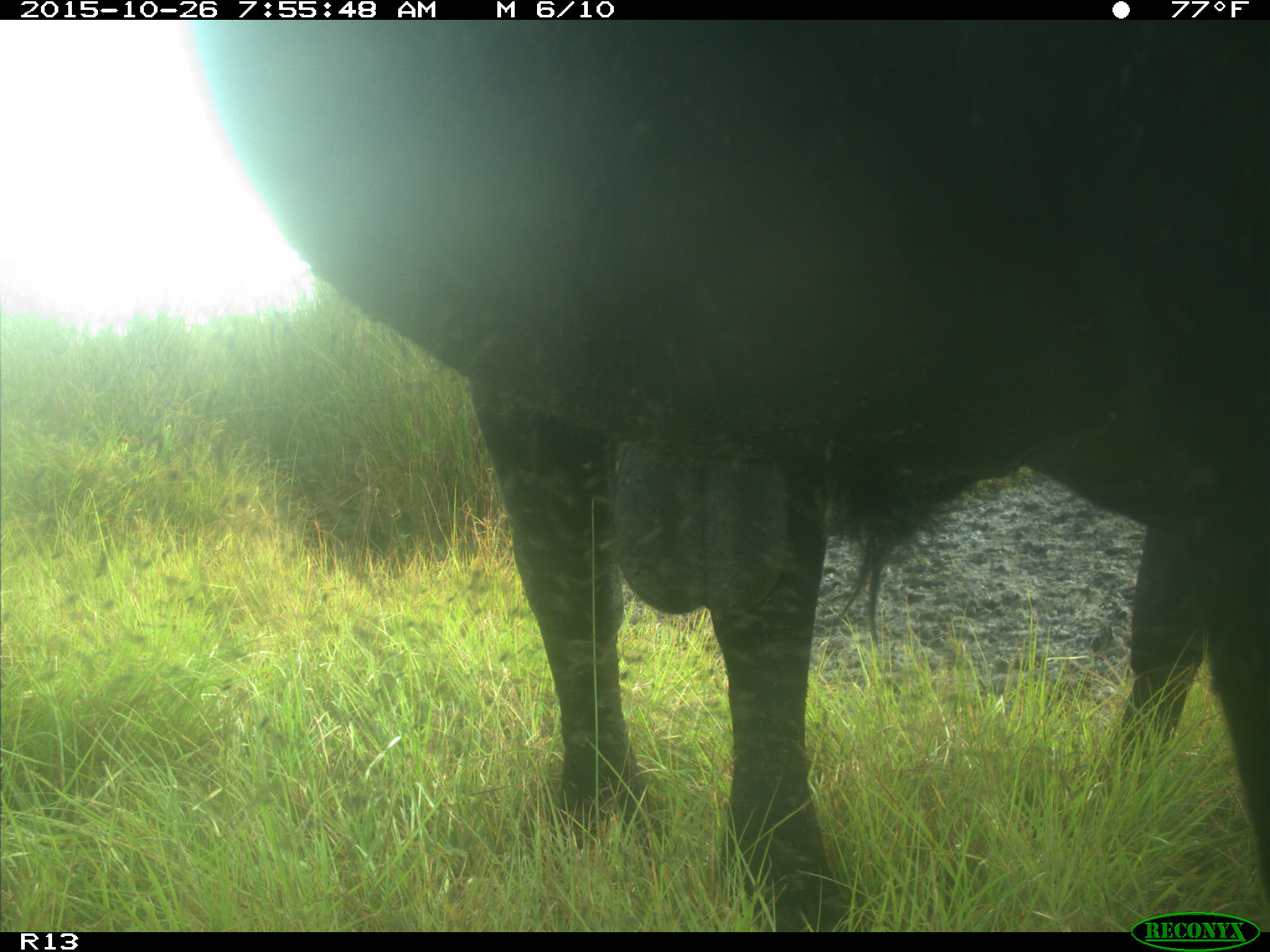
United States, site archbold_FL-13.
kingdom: Animalia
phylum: Chordata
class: Mammalia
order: Artiodactyla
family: Bovidae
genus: Bos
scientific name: Bos taurus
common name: domestic cow